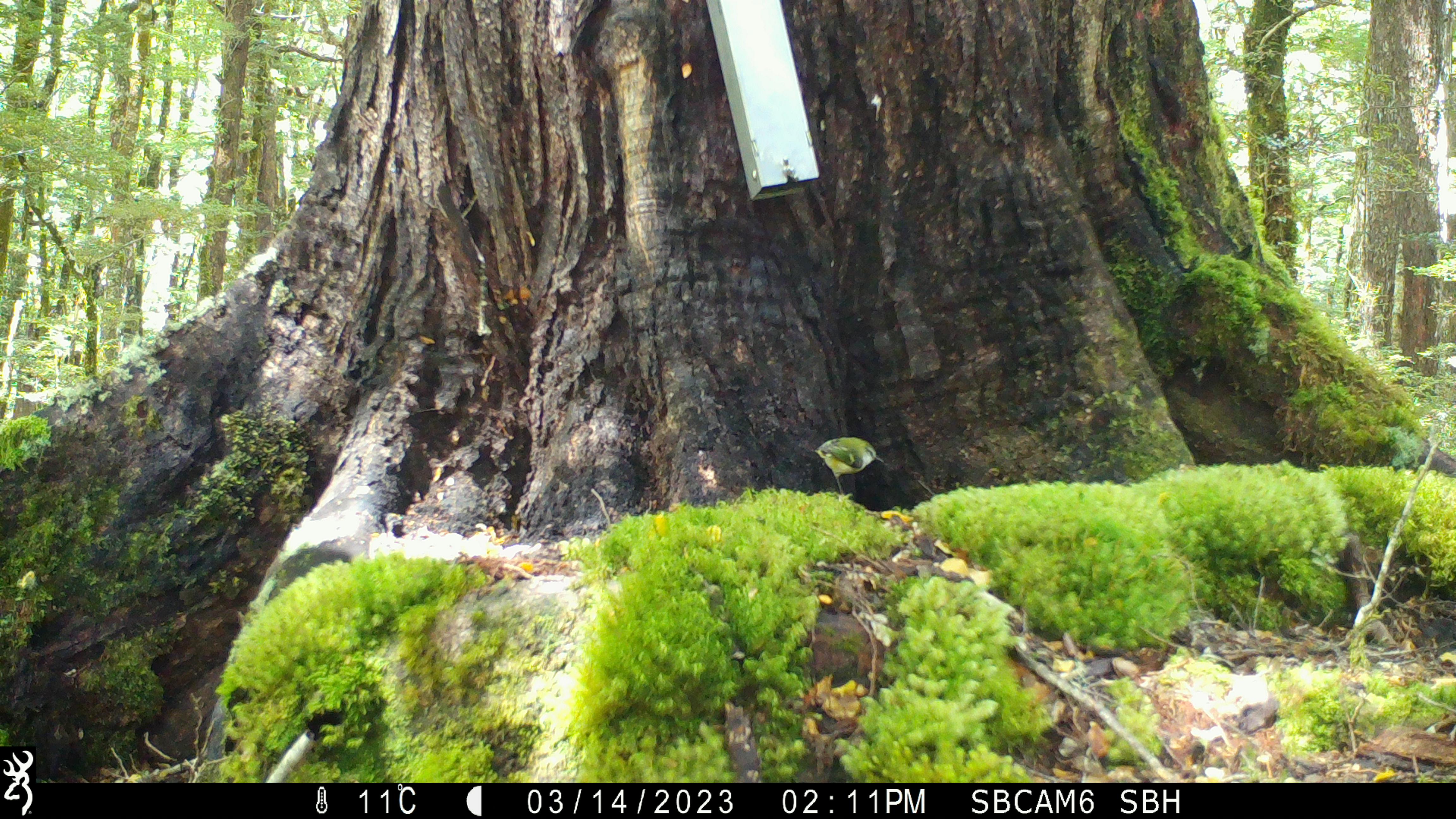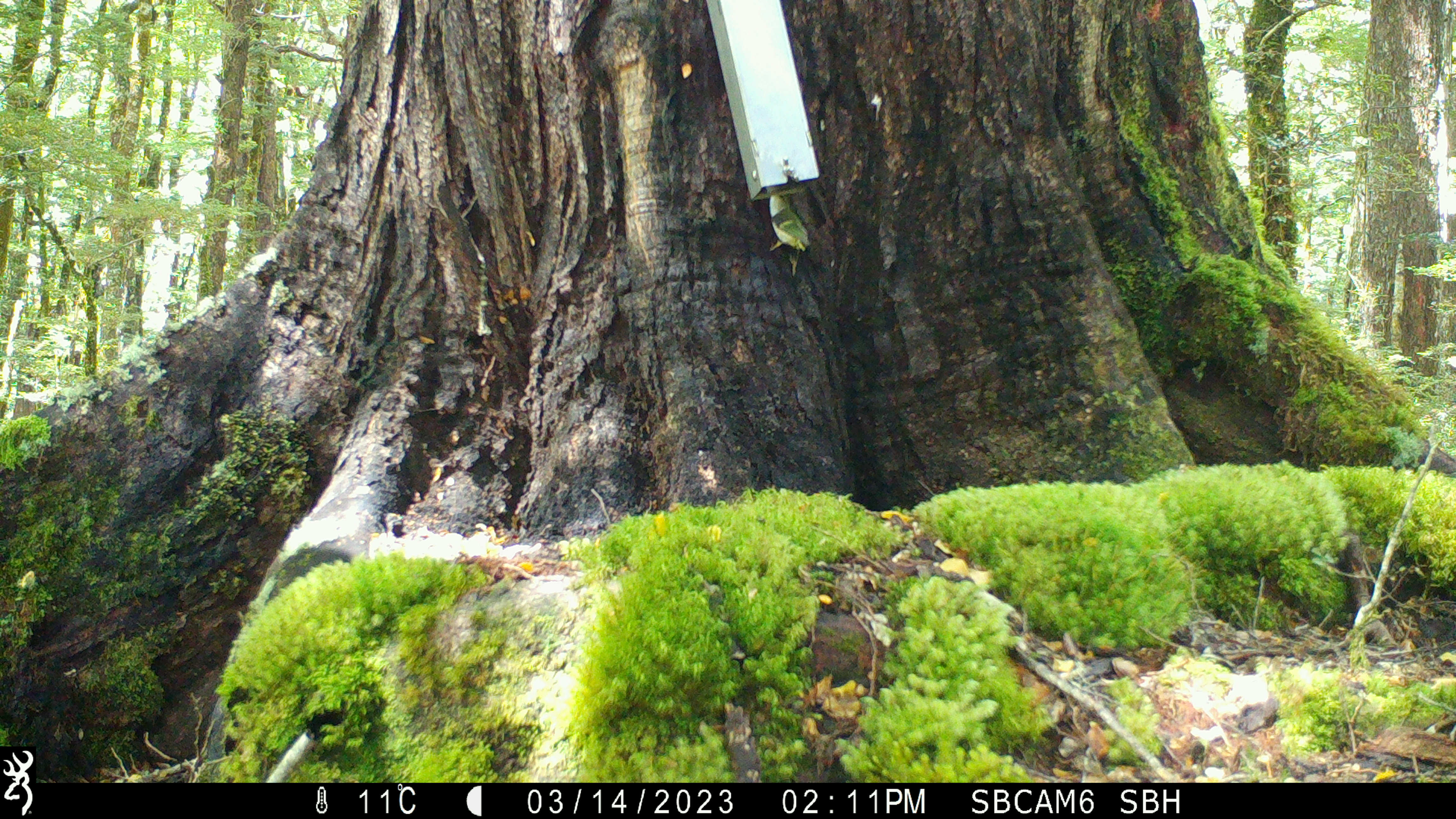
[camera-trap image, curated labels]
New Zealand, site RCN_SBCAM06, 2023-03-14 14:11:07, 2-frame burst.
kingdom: Animalia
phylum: Chordata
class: Aves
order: Passeriformes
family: Acanthisittidae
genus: Acanthisitta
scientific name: Acanthisitta chloris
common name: rifleman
Rifleman (Acanthisitta chloris).